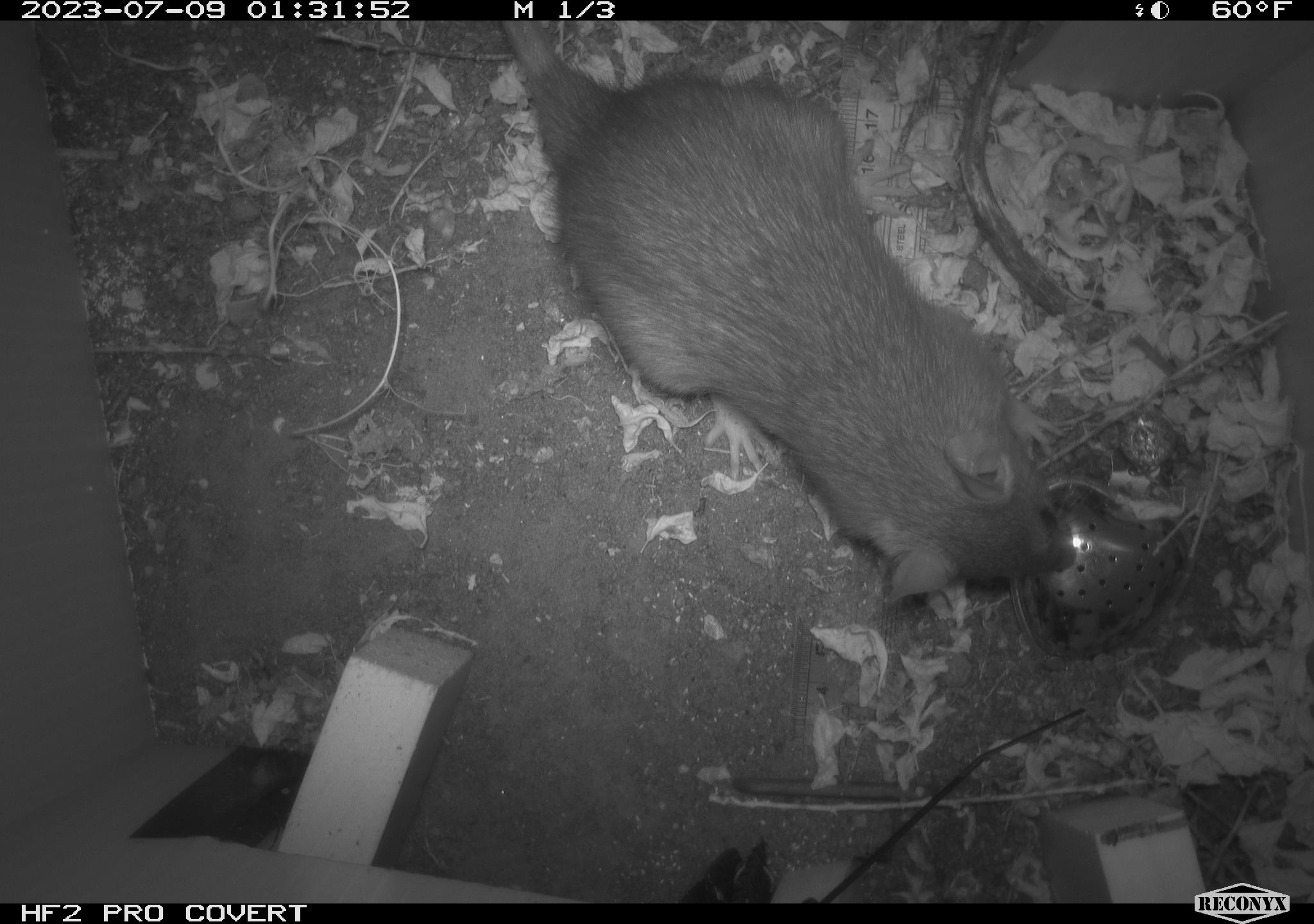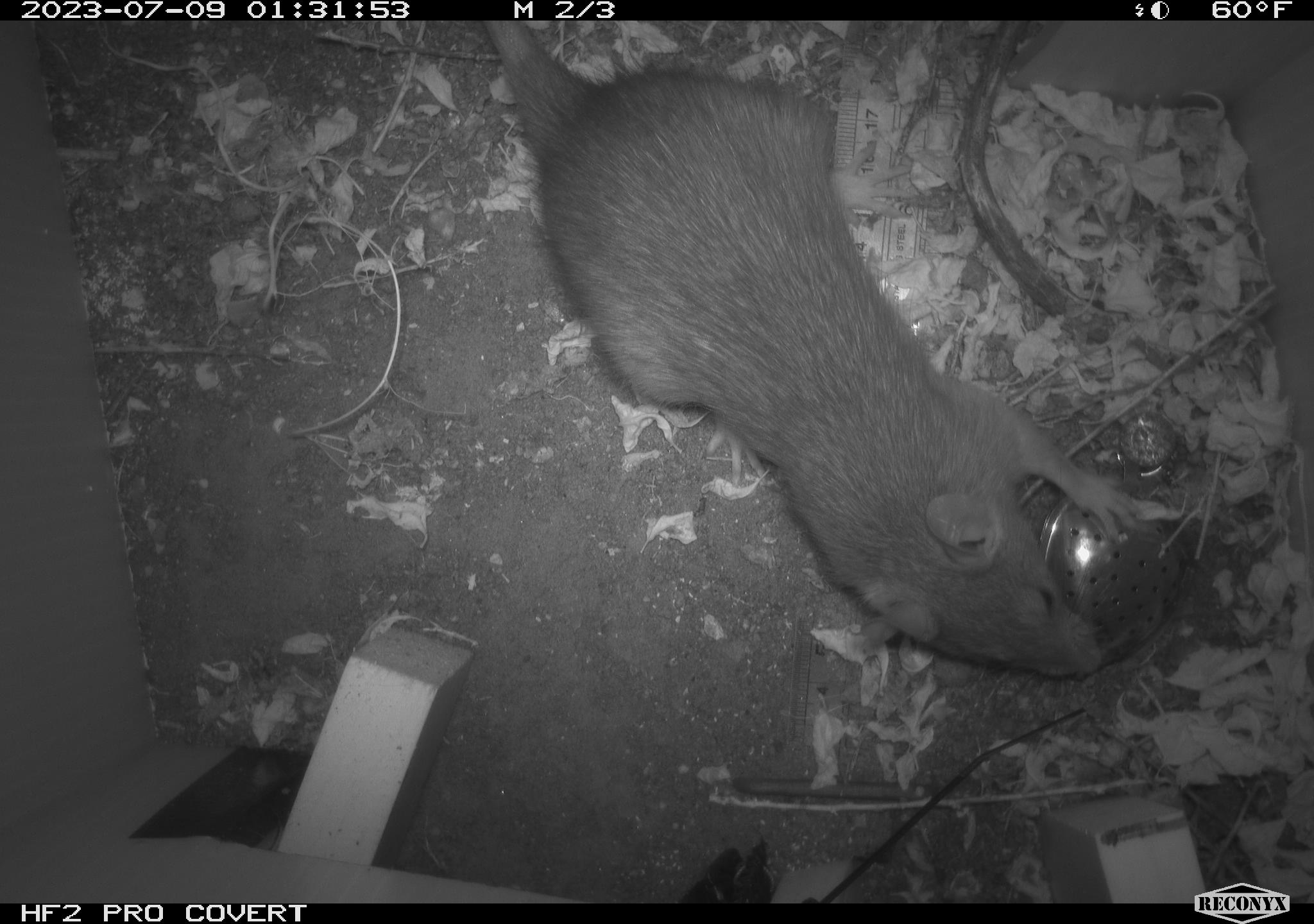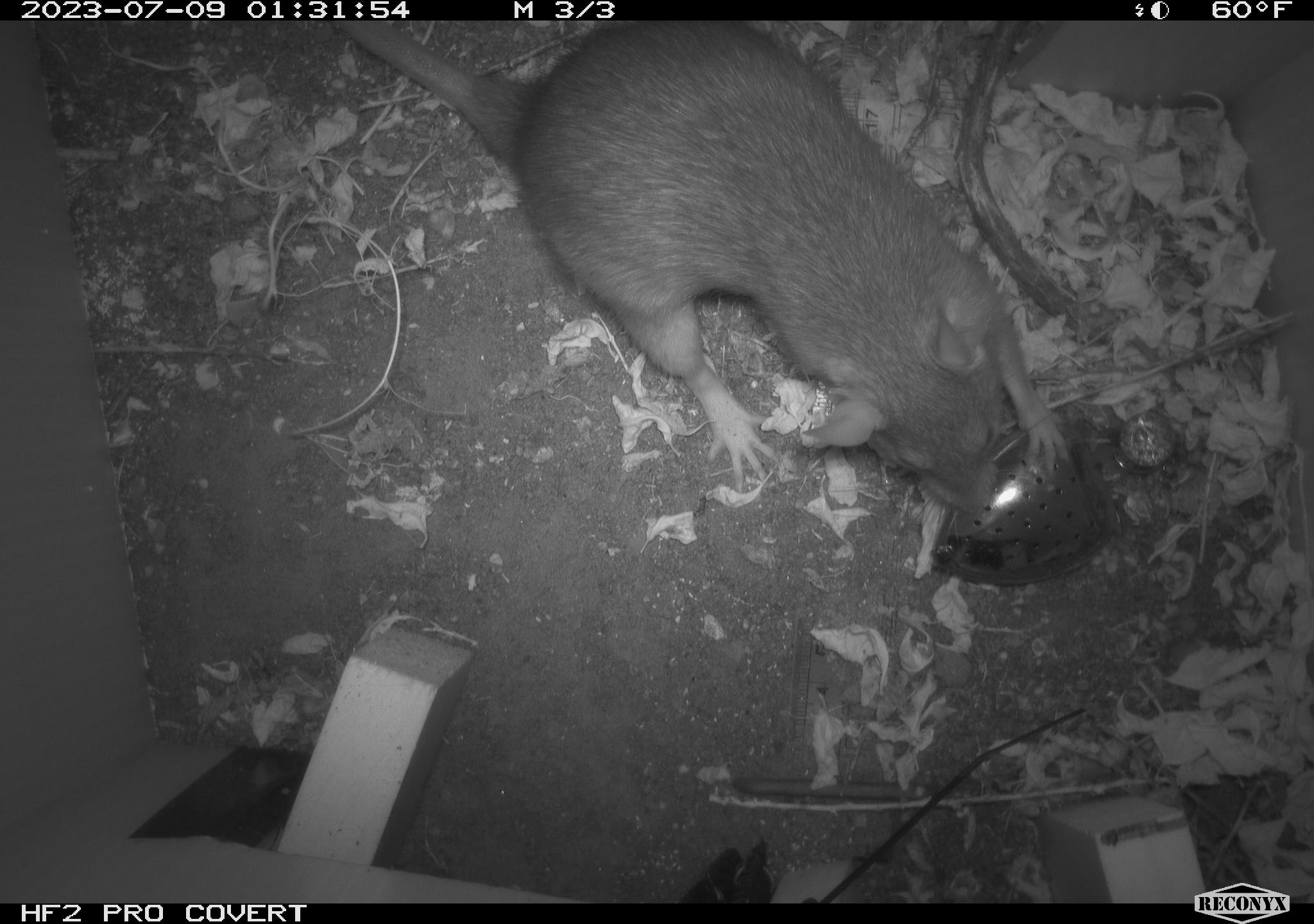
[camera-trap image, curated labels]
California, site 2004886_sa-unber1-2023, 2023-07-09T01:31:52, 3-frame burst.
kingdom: Animalia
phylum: Chordata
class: Mammalia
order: Rodentia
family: Muridae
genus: Rattus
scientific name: Rattus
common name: rat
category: rattus species